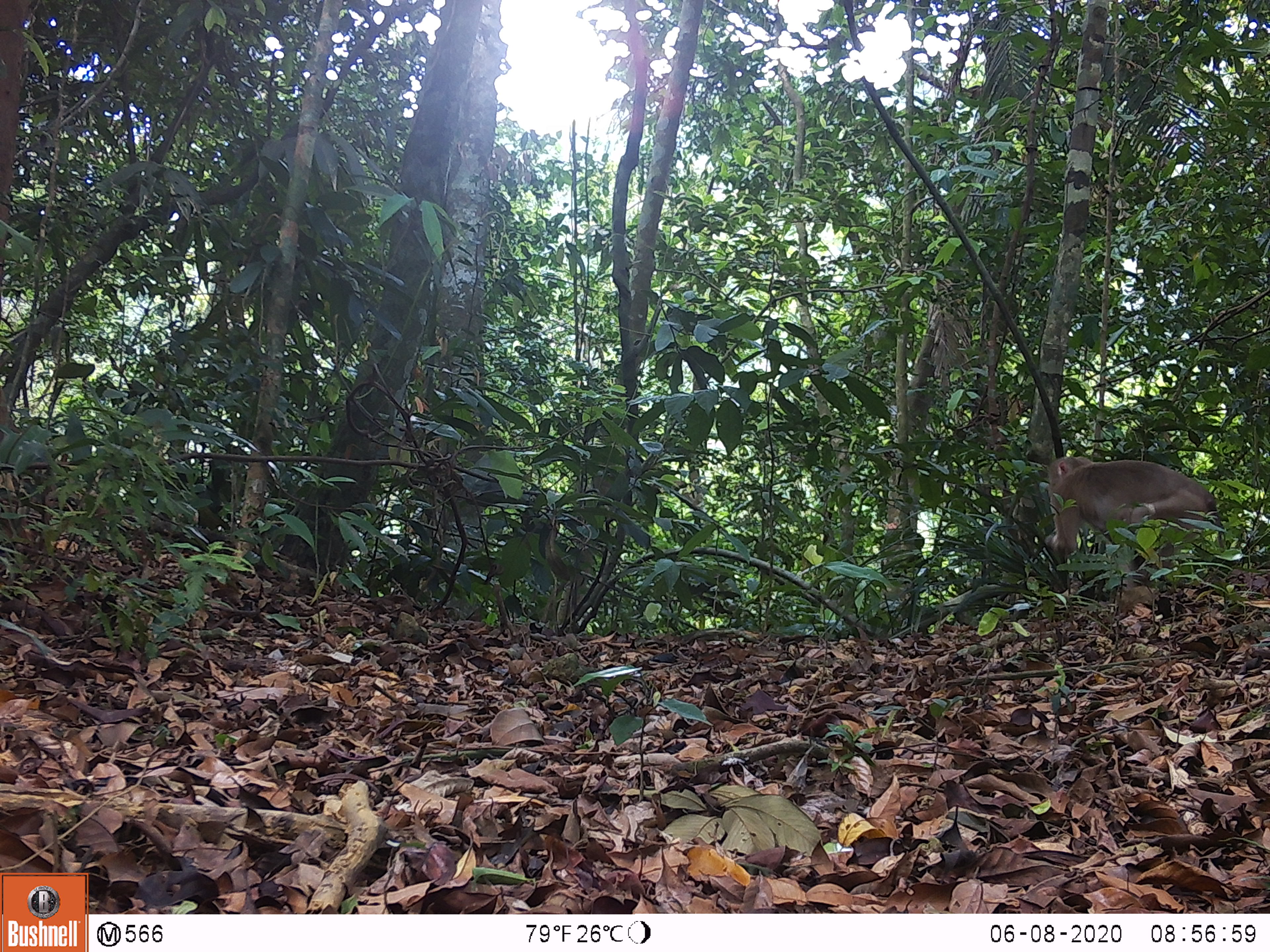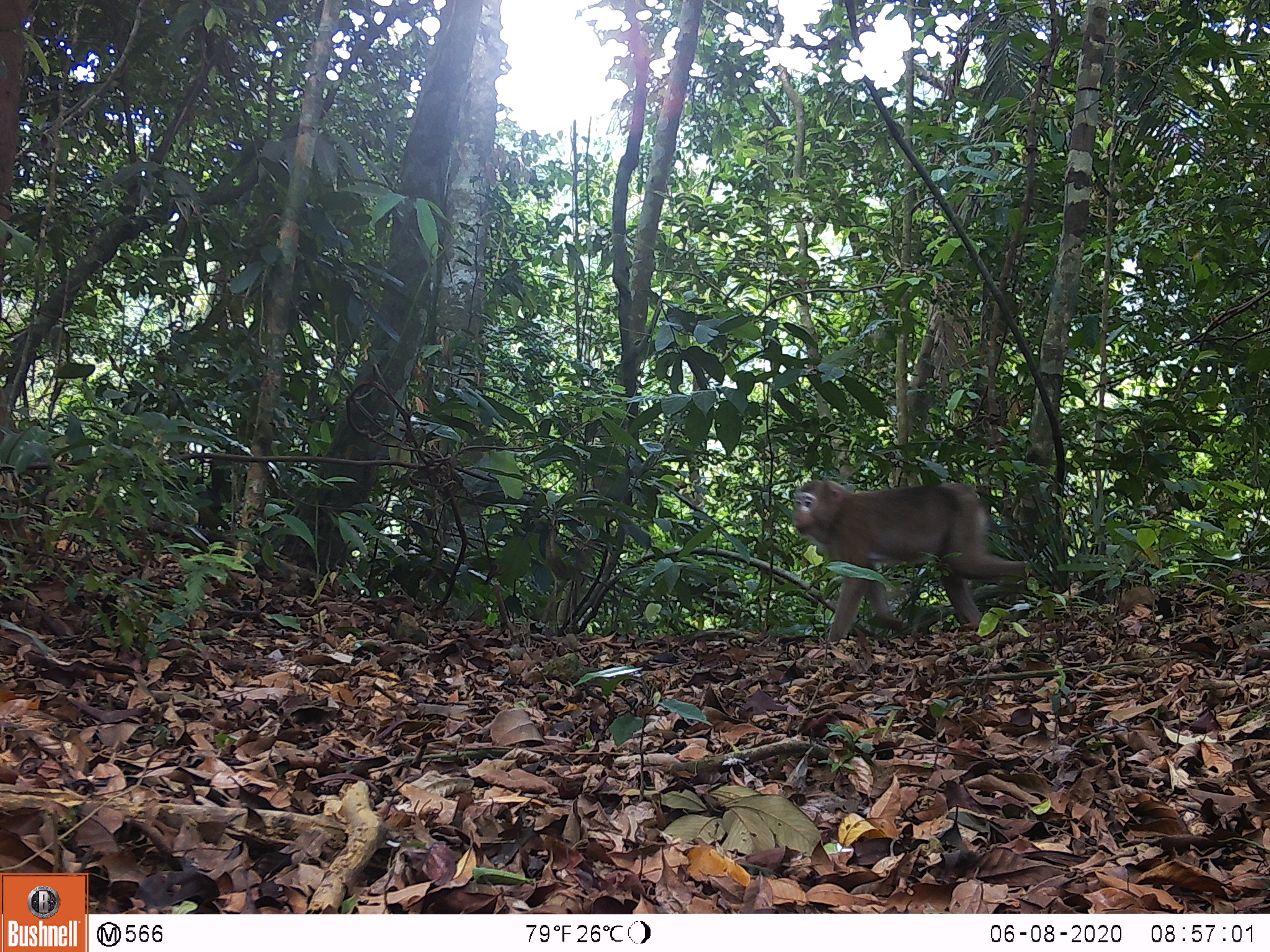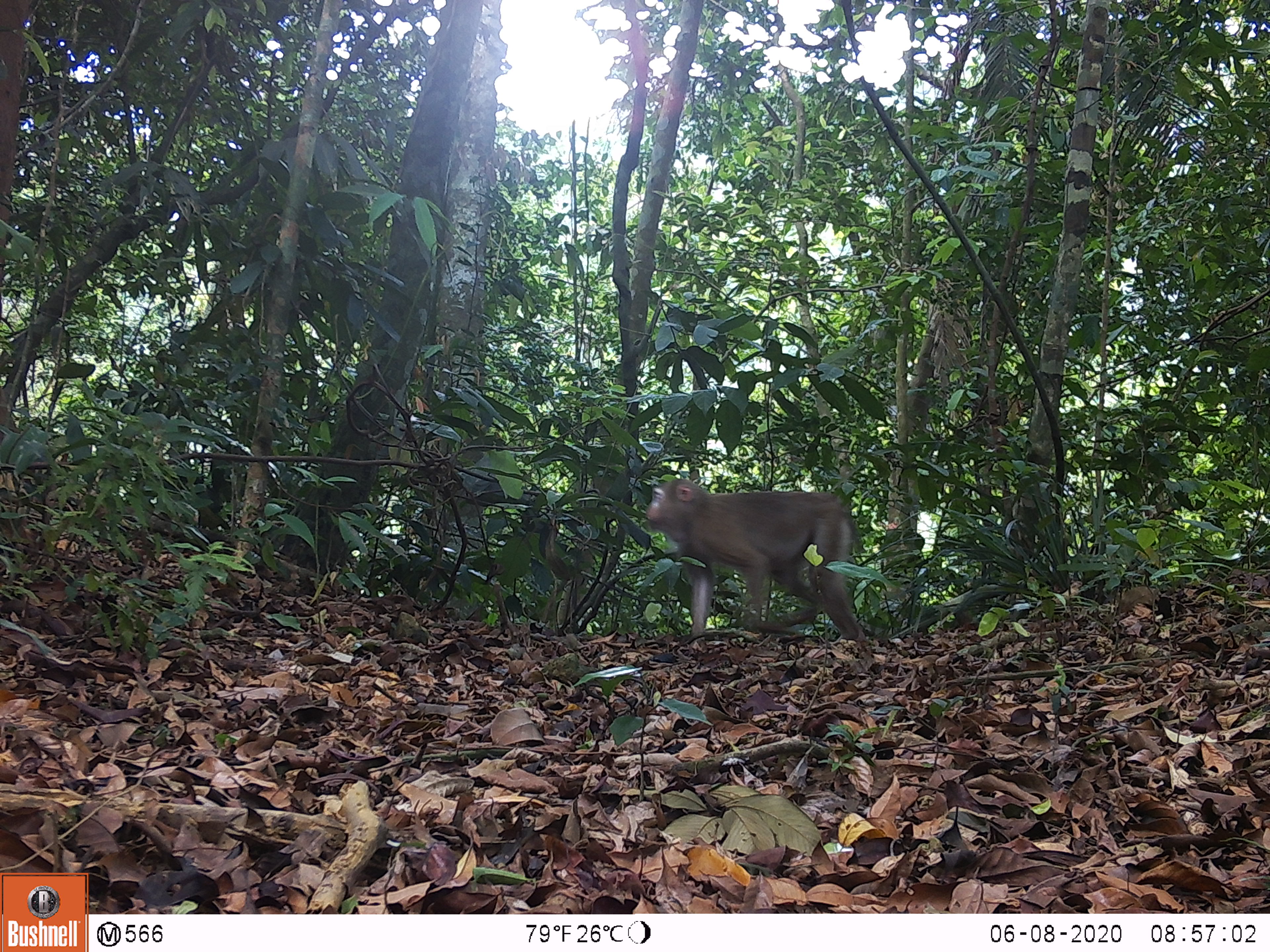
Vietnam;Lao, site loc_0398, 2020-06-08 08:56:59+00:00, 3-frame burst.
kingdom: Animalia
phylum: Chordata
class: Mammalia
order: Primates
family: Cercopithecidae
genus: Macaca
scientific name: Macaca nemestrina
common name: pig-tailed macaque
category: pig tailed macaque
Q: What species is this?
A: Pig tailed macaque (pig-tailed macaque) (Macaca nemestrina).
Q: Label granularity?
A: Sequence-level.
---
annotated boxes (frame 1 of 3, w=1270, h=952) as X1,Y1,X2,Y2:
pig tailed macaque: 1043,457,1225,590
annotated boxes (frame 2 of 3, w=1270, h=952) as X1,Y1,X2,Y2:
pig tailed macaque: 791,479,1030,639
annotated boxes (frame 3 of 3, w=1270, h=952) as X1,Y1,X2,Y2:
pig tailed macaque: 645,478,867,640